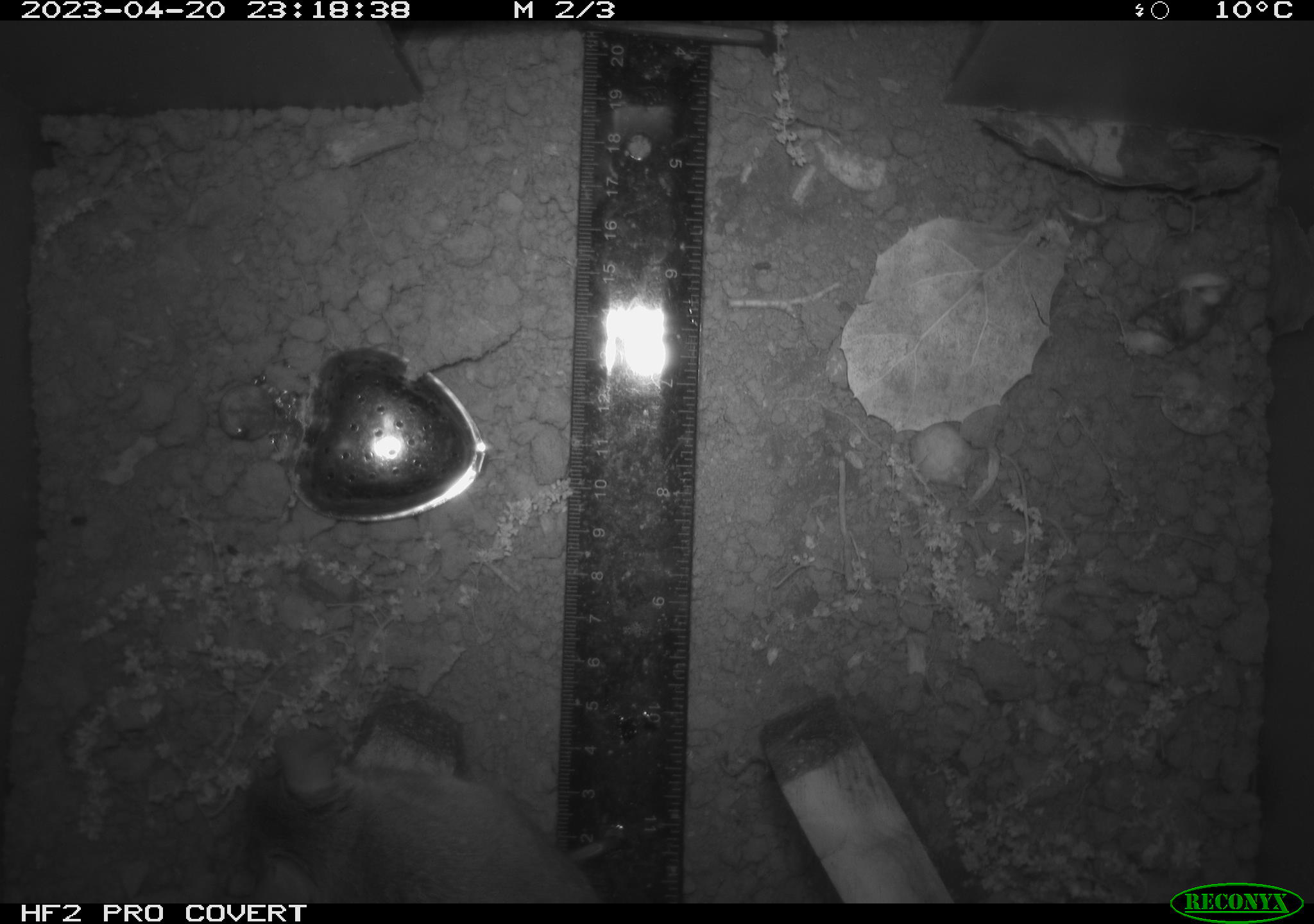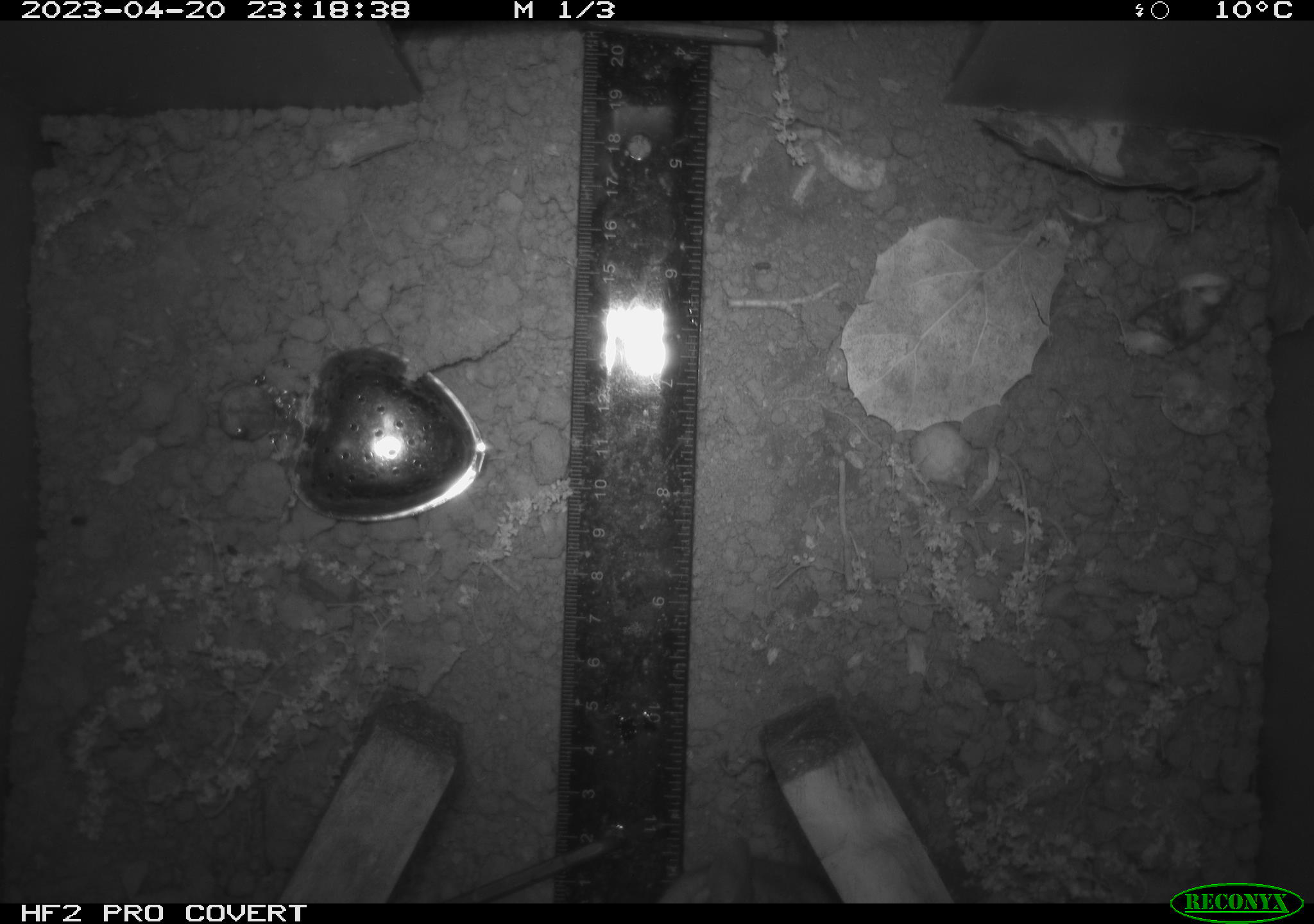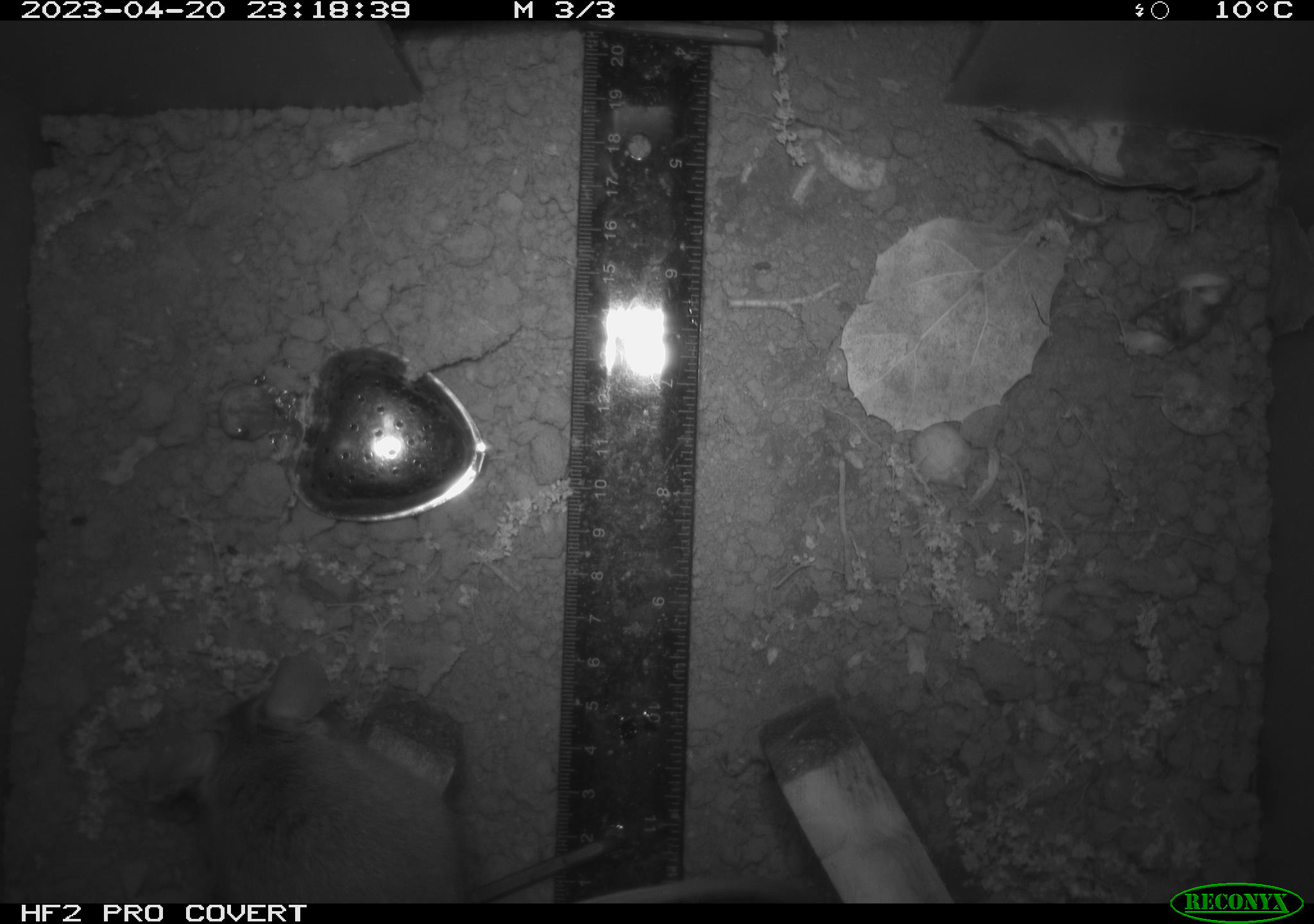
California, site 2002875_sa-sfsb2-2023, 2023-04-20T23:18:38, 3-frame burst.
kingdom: Animalia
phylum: Chordata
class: Mammalia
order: Rodentia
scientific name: Rodentia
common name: mouse species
Mouse species (Rodentia).